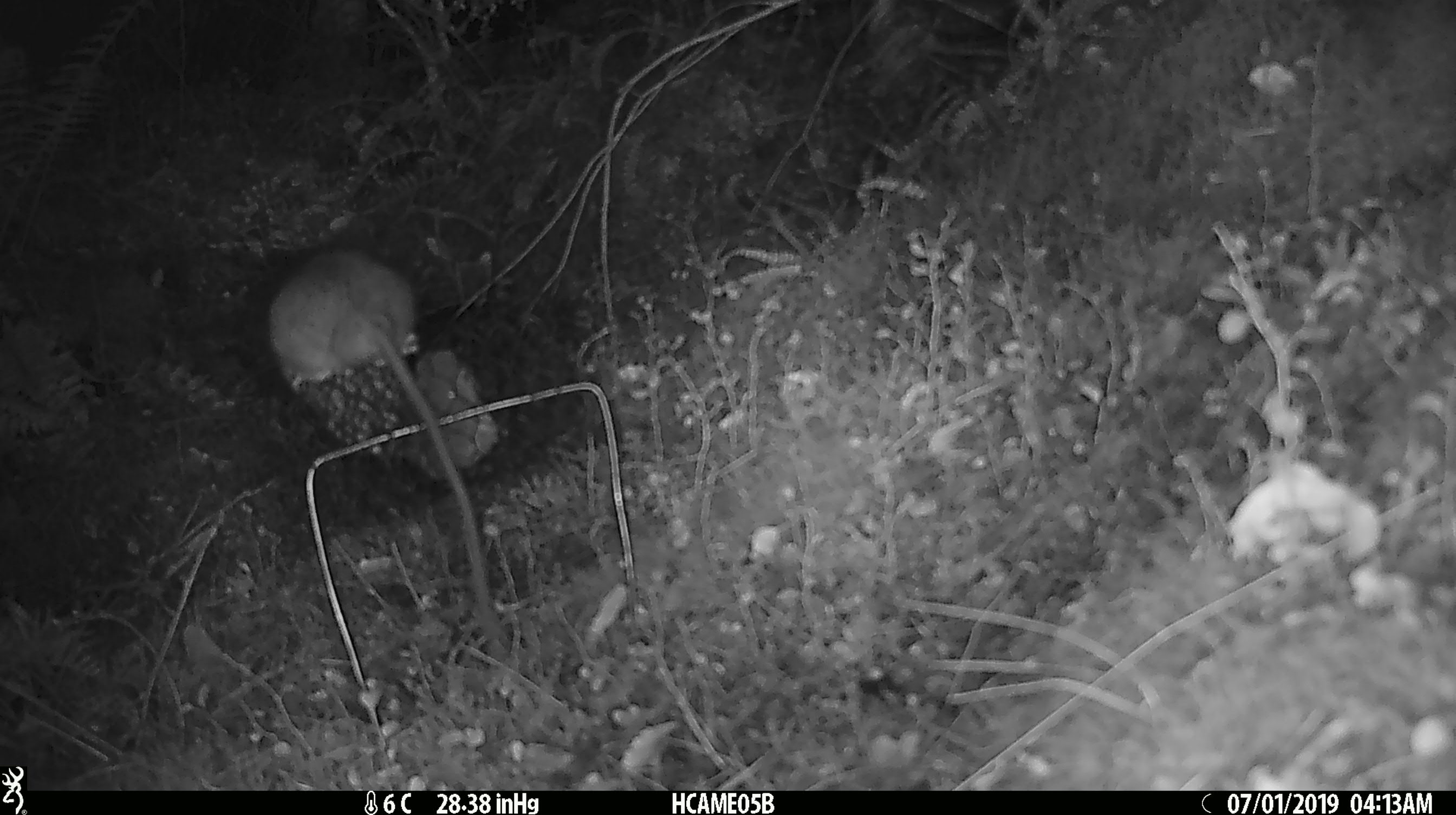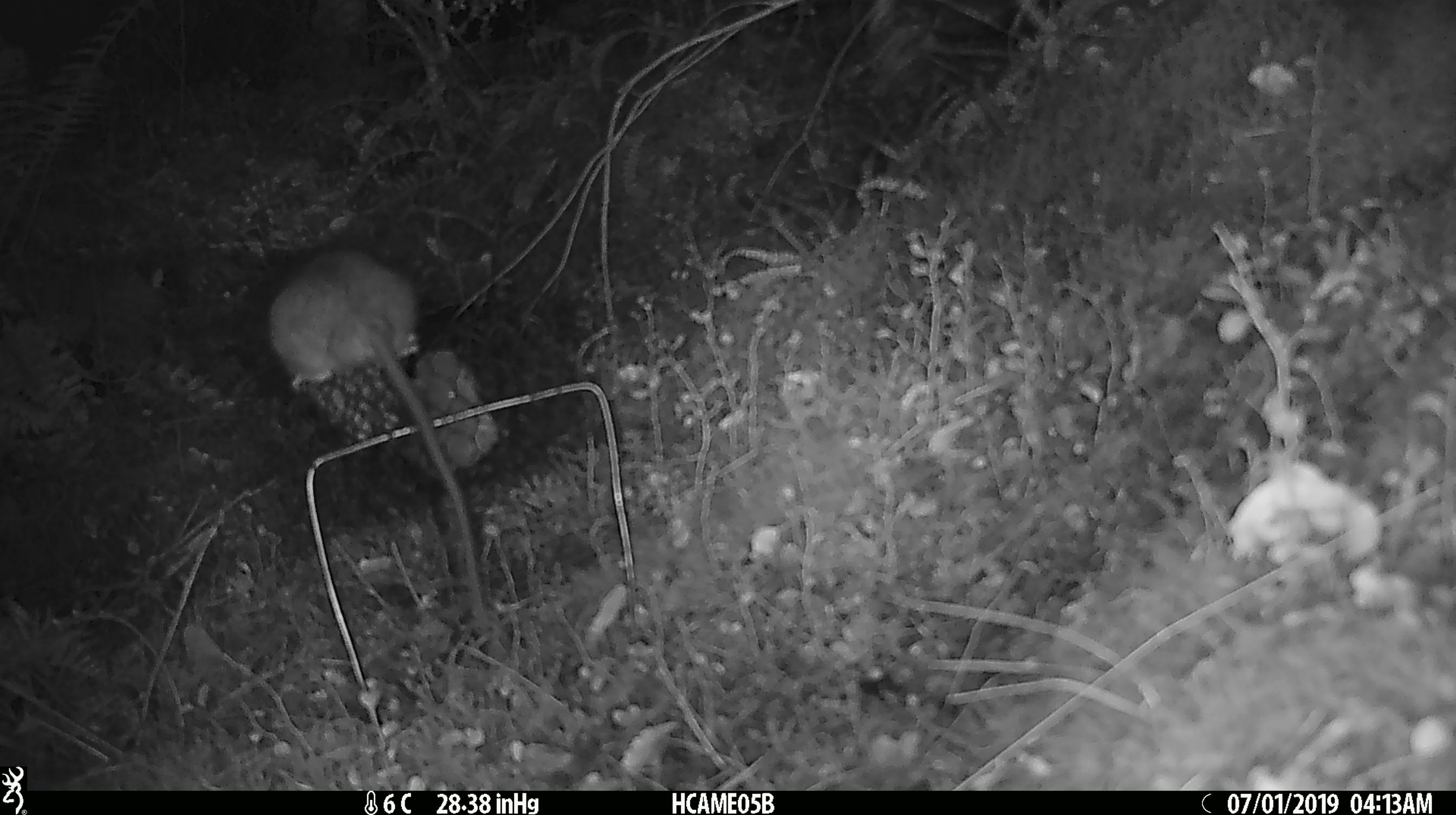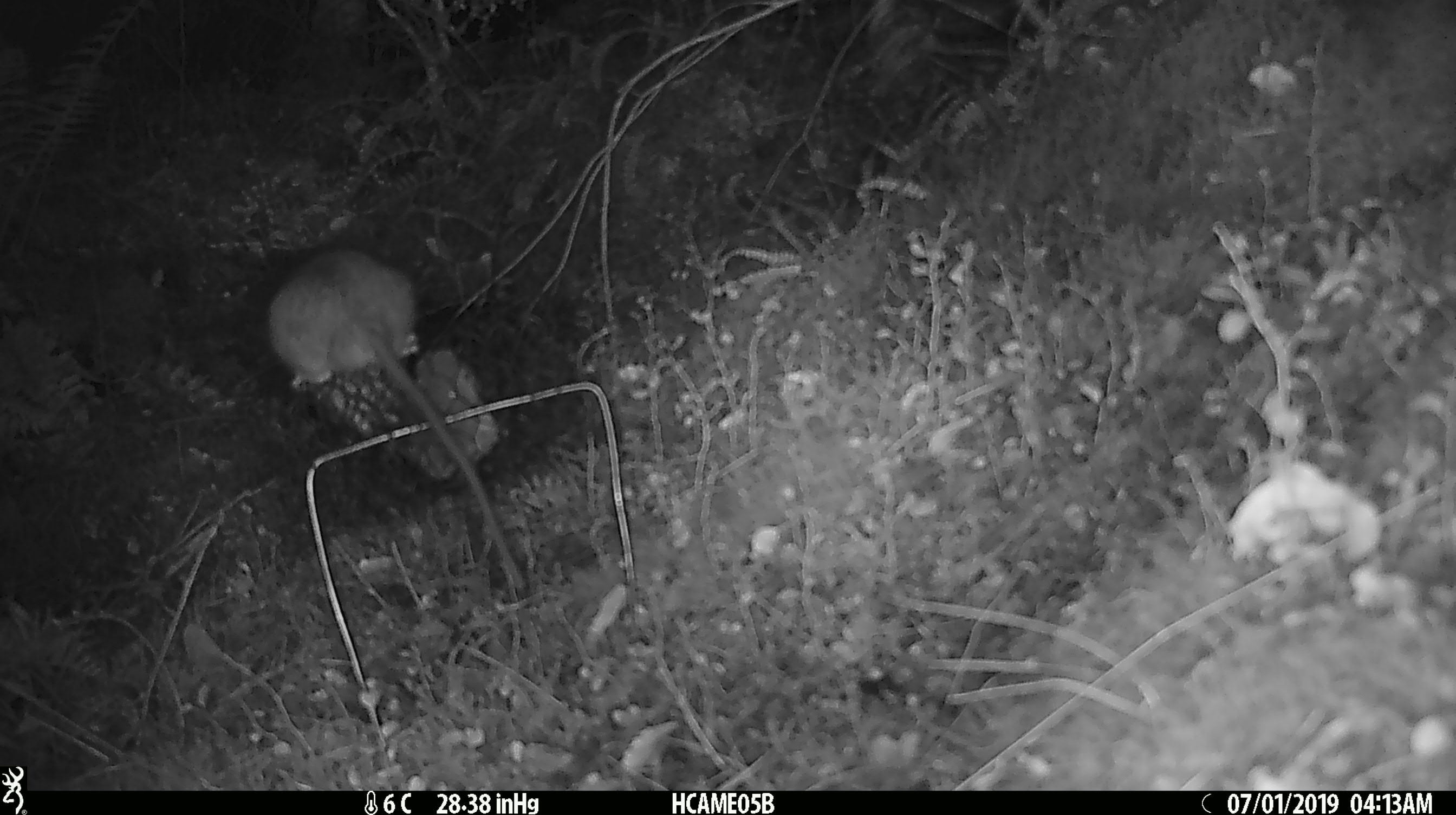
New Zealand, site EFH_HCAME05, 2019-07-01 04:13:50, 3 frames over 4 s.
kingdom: Animalia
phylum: Chordata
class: Mammalia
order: Rodentia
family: Muridae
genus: Rattus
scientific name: Rattus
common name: rat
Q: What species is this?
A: Rat (Rattus).